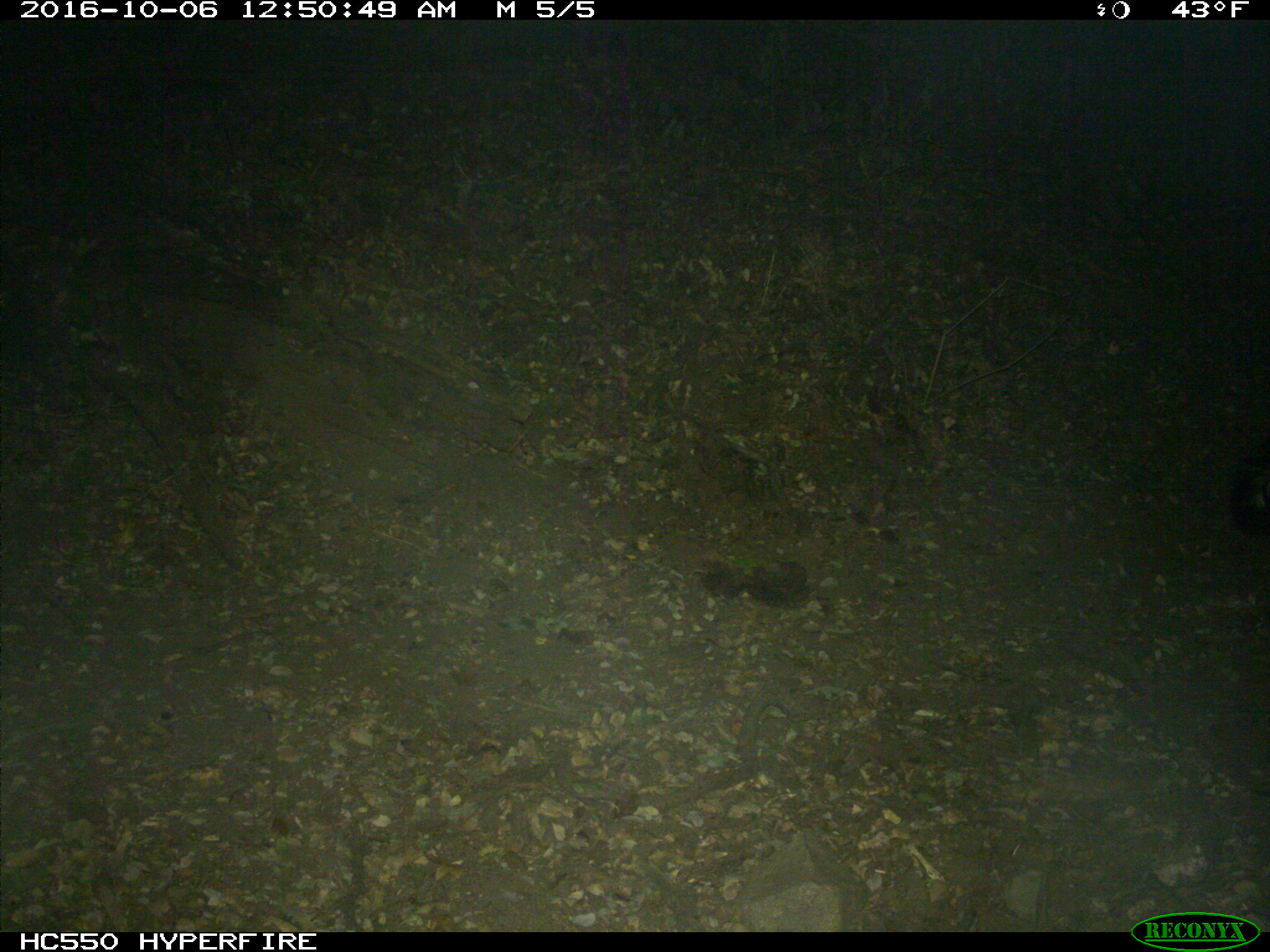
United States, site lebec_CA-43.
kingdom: Animalia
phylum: Chordata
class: Mammalia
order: Carnivora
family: Mephitidae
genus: Mephitis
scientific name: Mephitis mephitis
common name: striped skunk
Mephitis mephitis (striped skunk).